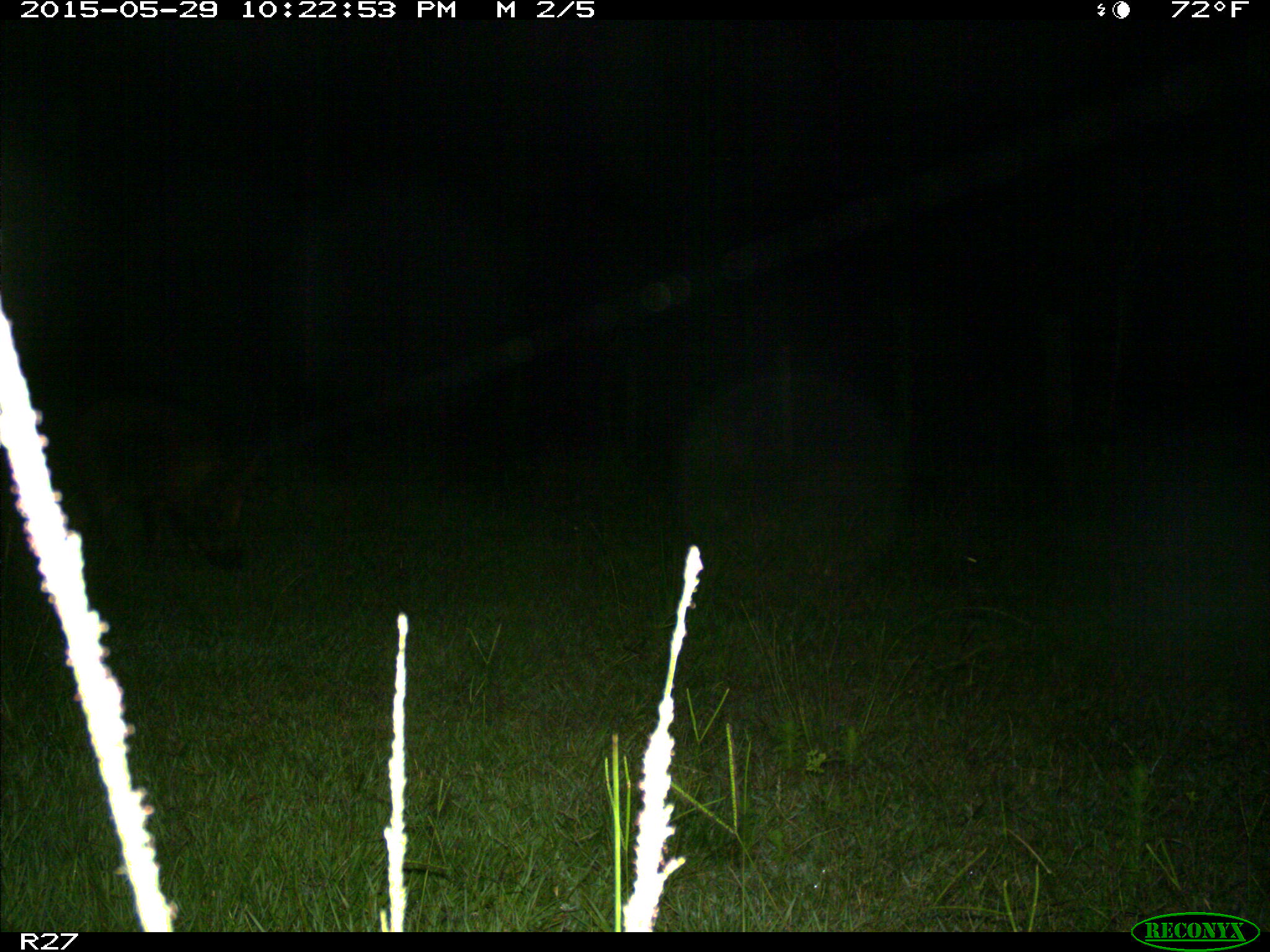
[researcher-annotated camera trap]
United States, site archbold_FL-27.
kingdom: Animalia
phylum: Chordata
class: Mammalia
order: Artiodactyla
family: Suidae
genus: Sus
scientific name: Sus scrofa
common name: wild boar